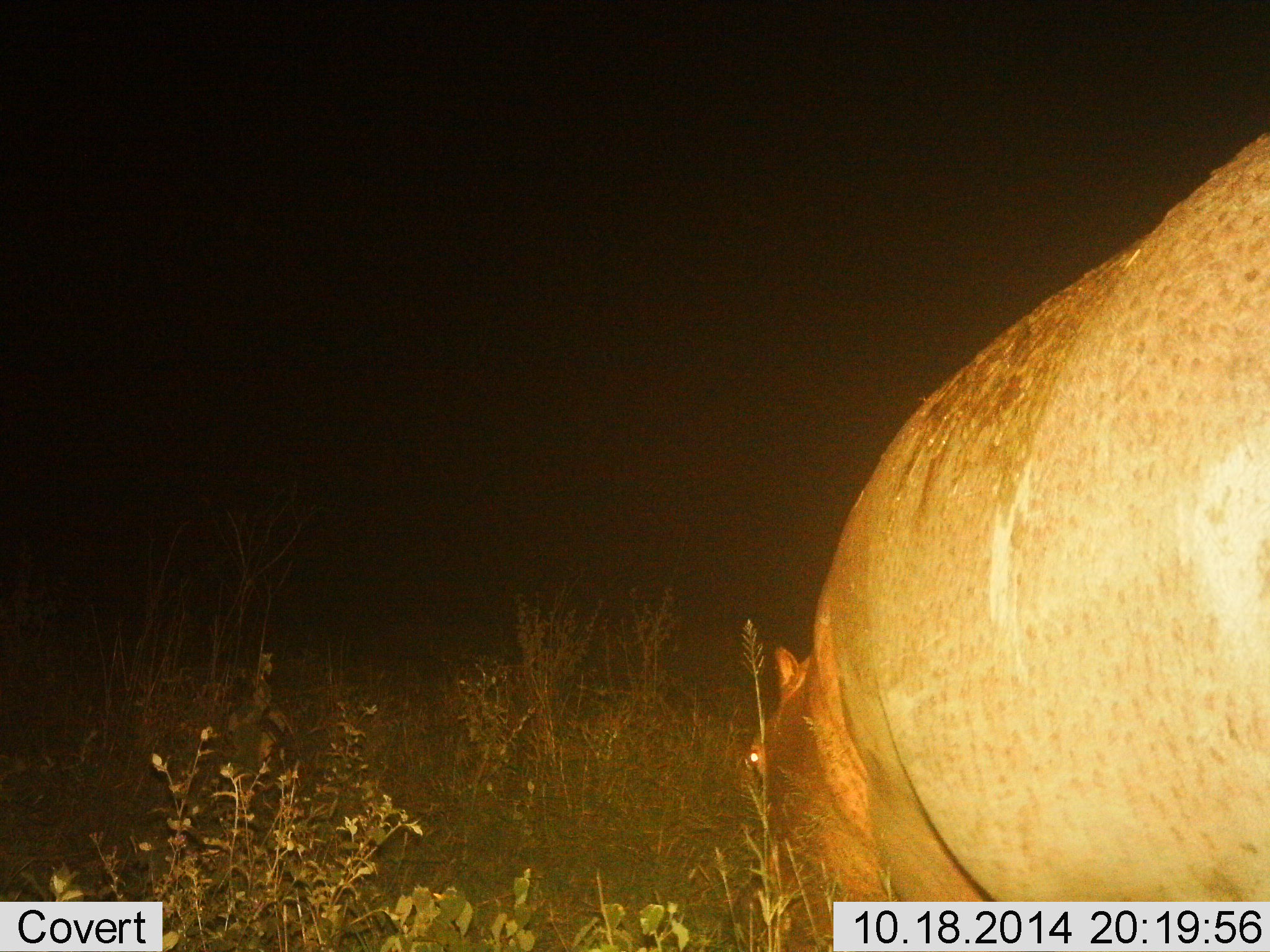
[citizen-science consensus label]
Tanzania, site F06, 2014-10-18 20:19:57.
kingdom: Animalia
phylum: Chordata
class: Mammalia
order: Artiodactyla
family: Hippopotamidae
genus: Hippopotamus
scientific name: Hippopotamus amphibius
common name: hippopotamus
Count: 1.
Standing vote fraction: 20%.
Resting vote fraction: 0%.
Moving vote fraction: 0%.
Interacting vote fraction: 0%.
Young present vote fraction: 0%.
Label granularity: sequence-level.